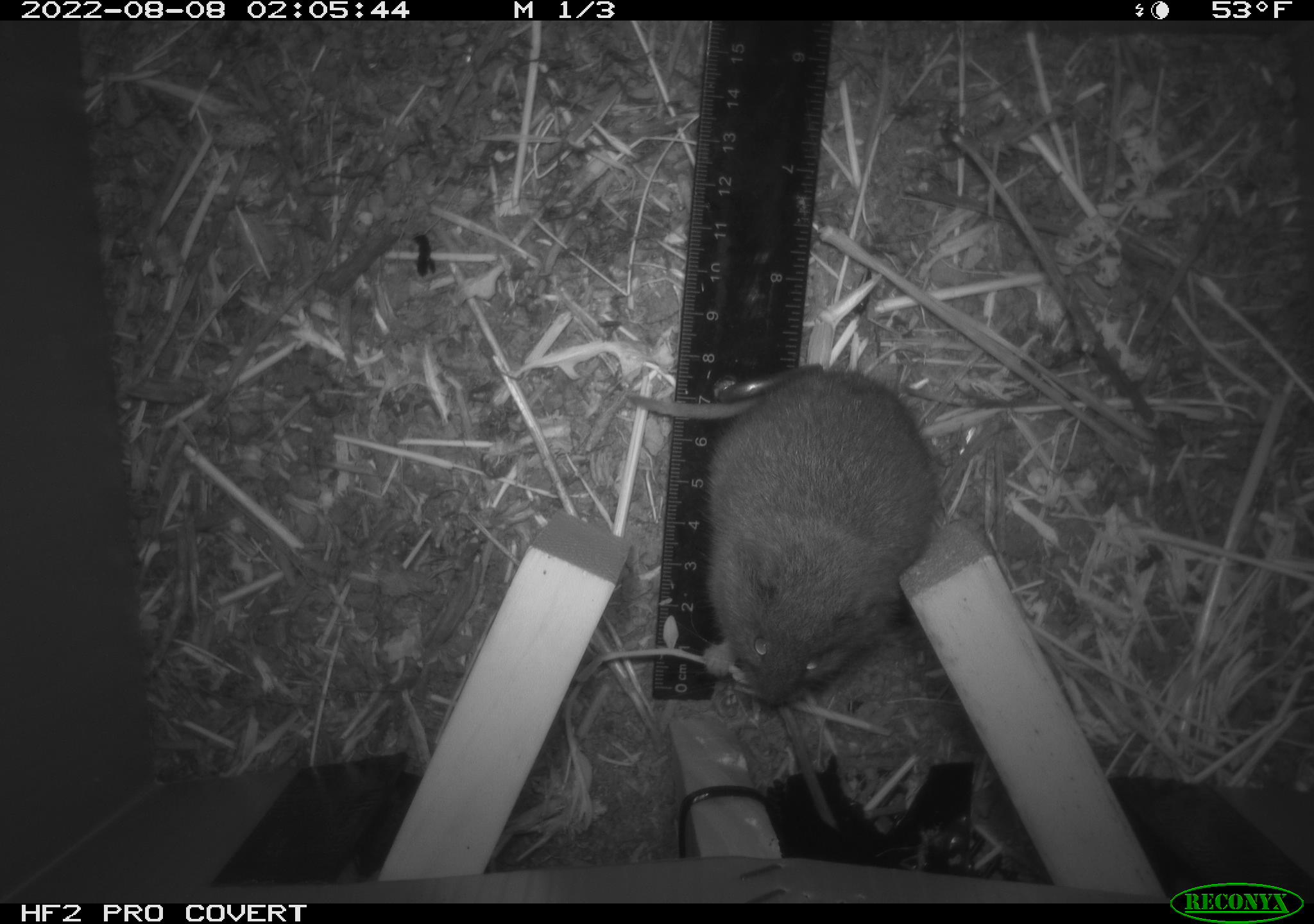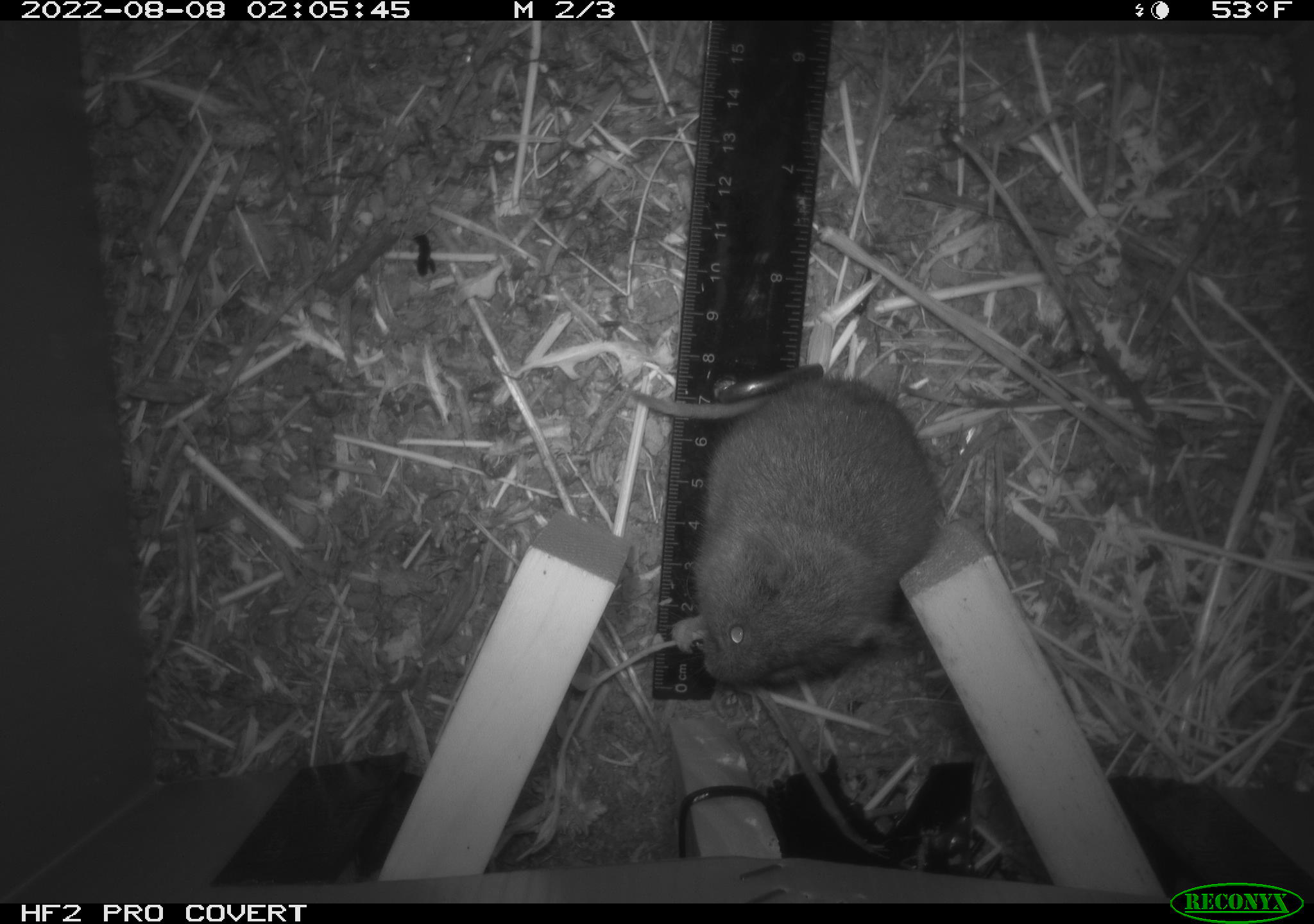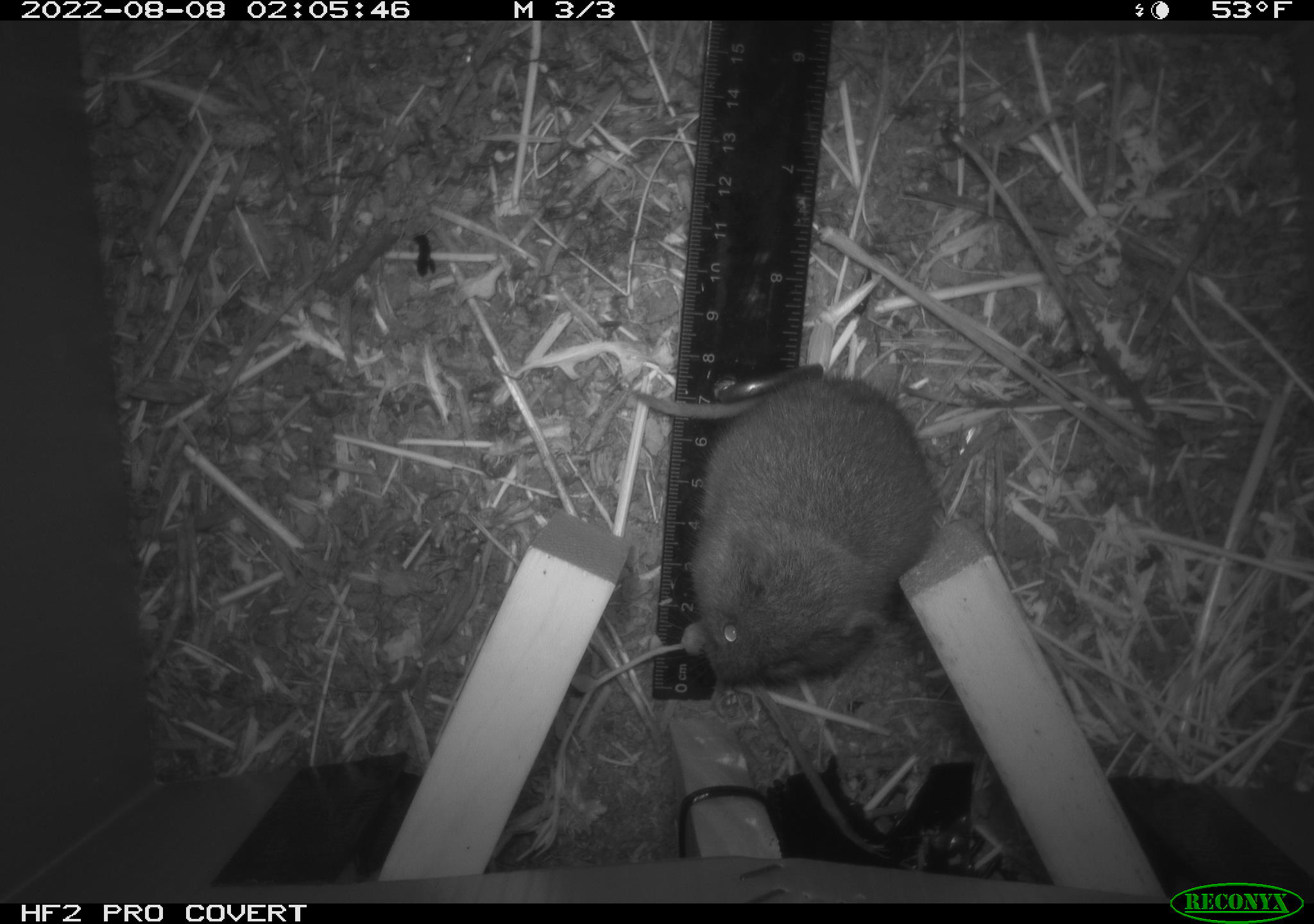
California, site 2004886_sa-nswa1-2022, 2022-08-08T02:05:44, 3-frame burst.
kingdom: Animalia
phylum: Chordata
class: Mammalia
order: Rodentia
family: Cricetidae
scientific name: Cricetidae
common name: hamsters, voles, lemmings, and allies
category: cricetidae family